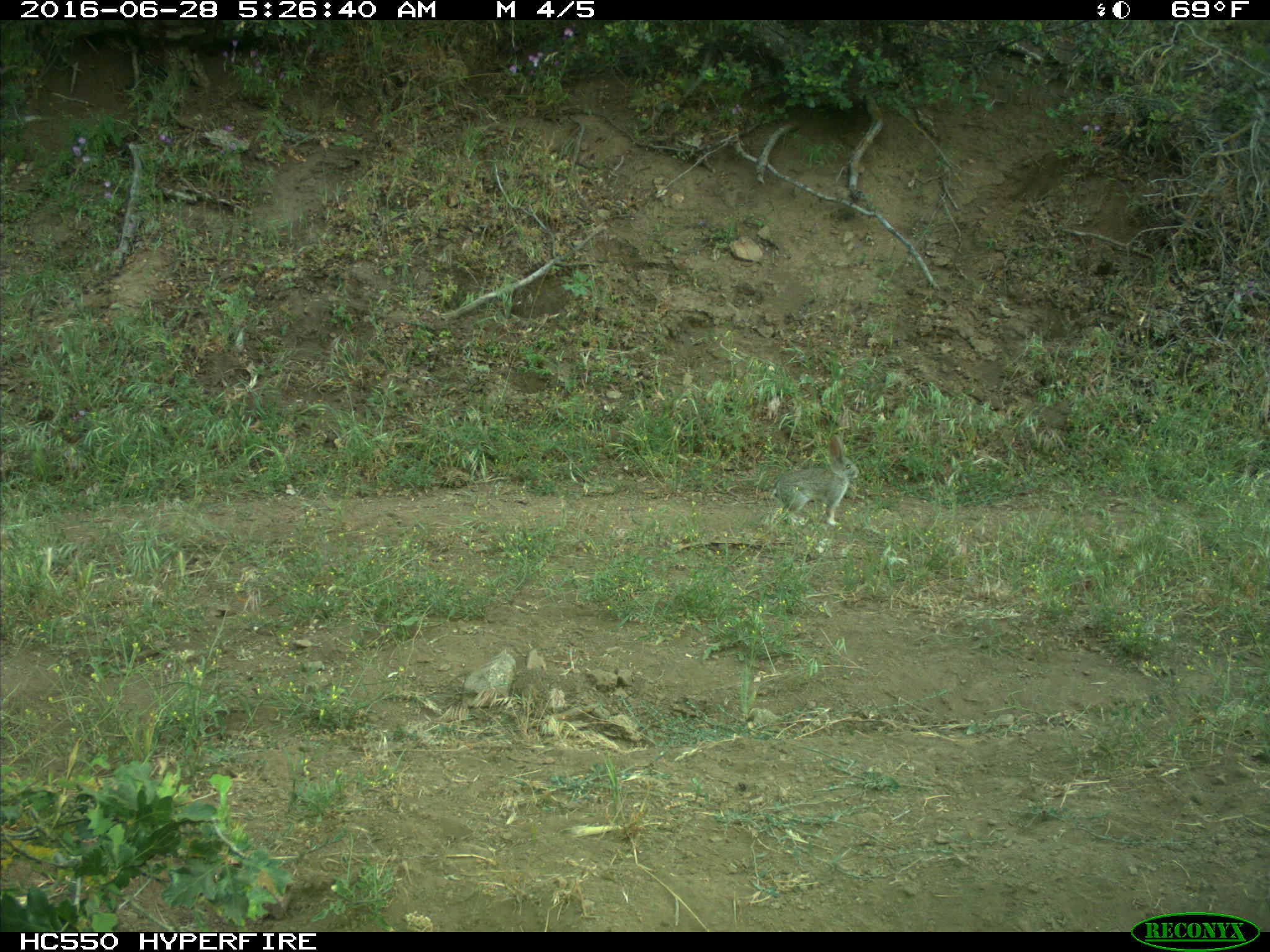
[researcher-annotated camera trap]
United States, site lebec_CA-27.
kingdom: Animalia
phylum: Chordata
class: Mammalia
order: Lagomorpha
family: Leporidae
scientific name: Leporidae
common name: rabbits and hares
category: unidentified rabbit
Unidentified rabbit (rabbits and hares) (Leporidae).